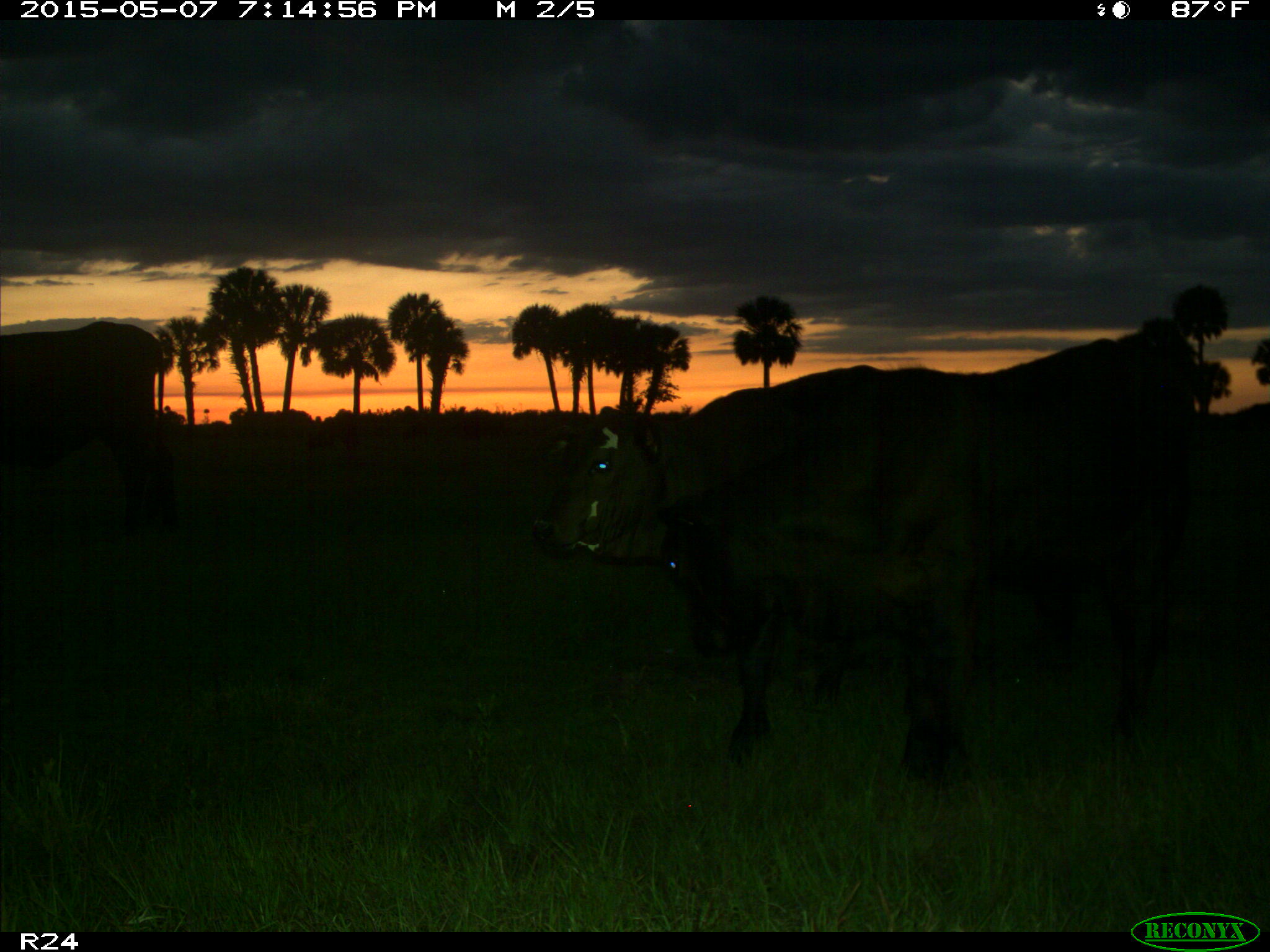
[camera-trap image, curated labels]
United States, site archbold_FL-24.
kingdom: Animalia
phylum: Chordata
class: Mammalia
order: Artiodactyla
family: Bovidae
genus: Bos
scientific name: Bos taurus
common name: domestic cow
Bos taurus (domestic cow).